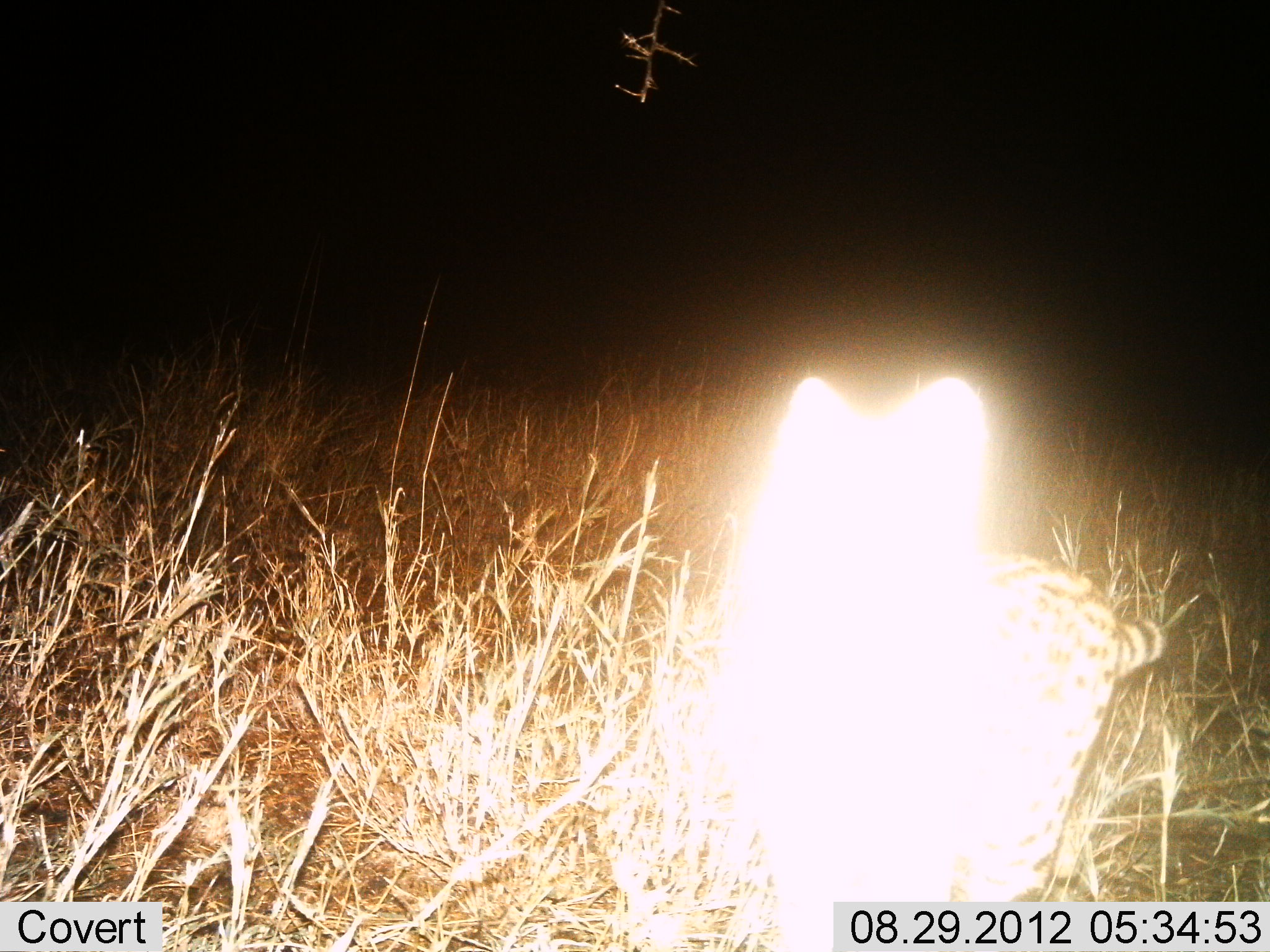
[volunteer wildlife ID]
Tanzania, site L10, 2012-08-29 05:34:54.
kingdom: Animalia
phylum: Chordata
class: Mammalia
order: Carnivora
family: Felidae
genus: Leptailurus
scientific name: Leptailurus serval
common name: serval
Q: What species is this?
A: Serval (Leptailurus serval).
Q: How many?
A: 1.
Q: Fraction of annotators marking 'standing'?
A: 90%.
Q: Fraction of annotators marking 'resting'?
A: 0%.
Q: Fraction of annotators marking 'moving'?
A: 10%.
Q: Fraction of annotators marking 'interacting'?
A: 0%.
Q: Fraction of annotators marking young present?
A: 0%.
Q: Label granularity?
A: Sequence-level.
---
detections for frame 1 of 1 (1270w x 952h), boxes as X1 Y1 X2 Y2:
animal: 682 370 1167 949